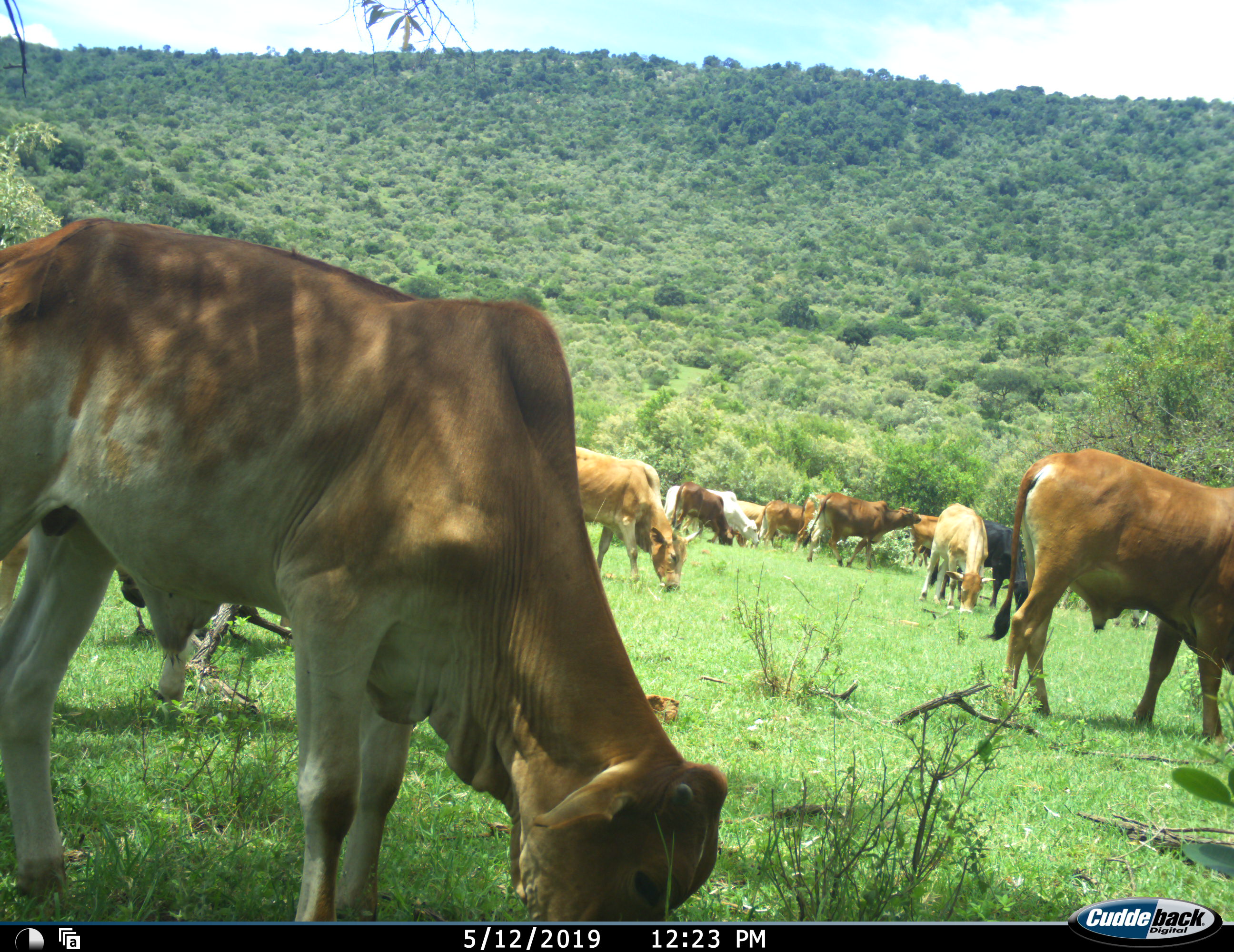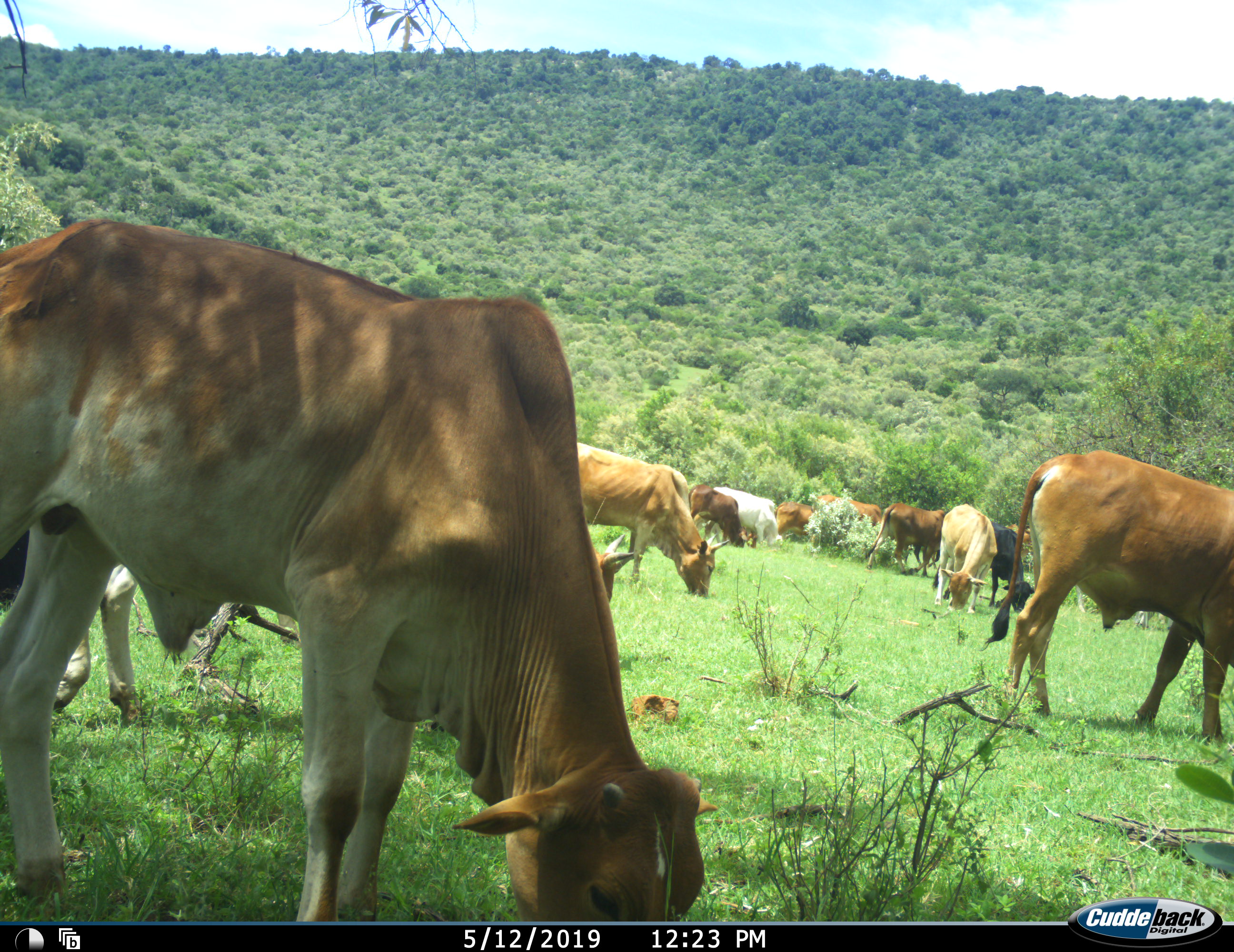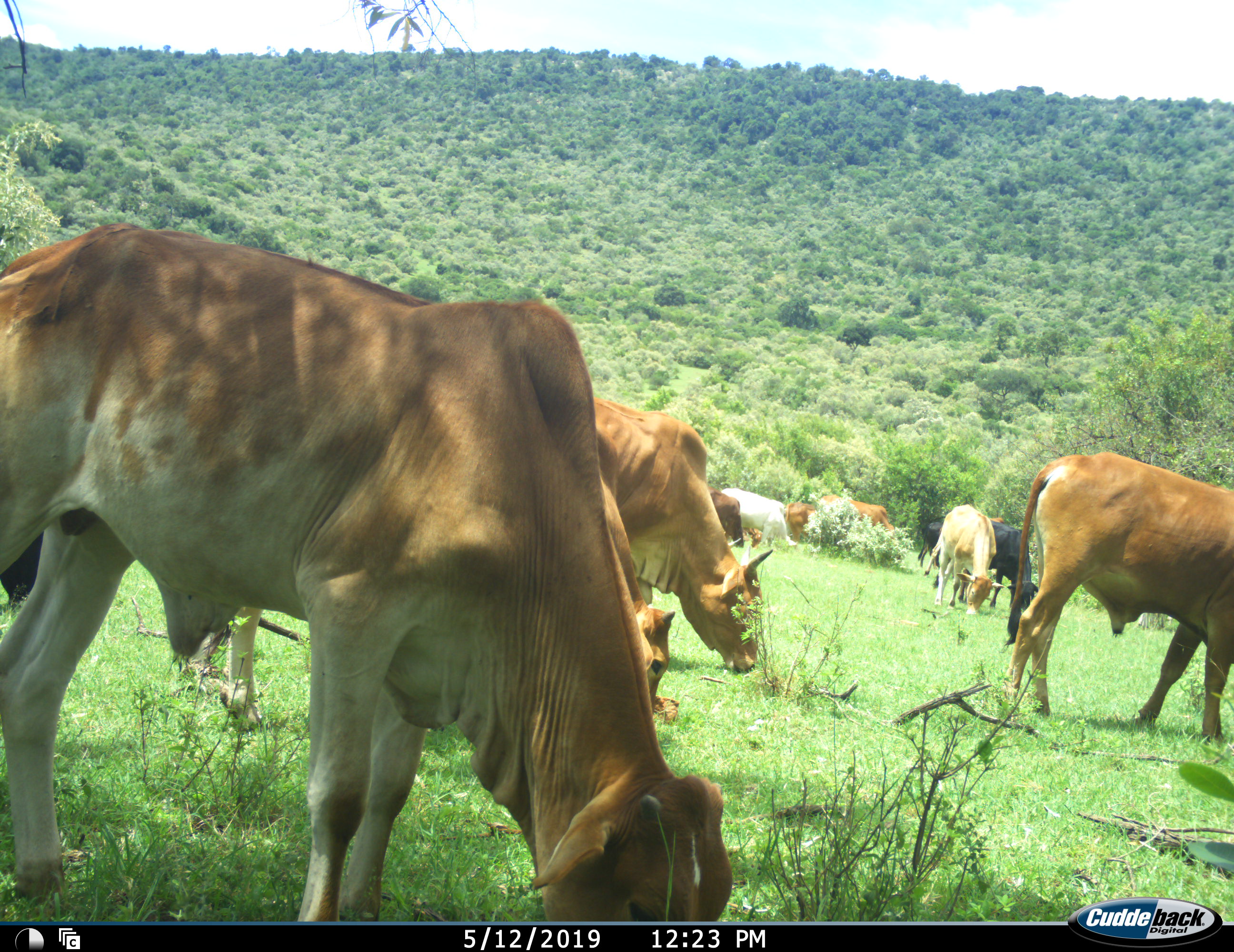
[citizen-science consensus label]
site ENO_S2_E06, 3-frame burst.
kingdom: Animalia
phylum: Chordata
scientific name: Vertebrata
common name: domestic animal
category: domesticanimal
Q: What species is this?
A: Domesticanimal (domestic animal) (Vertebrata).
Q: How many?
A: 11-50.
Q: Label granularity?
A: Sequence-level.